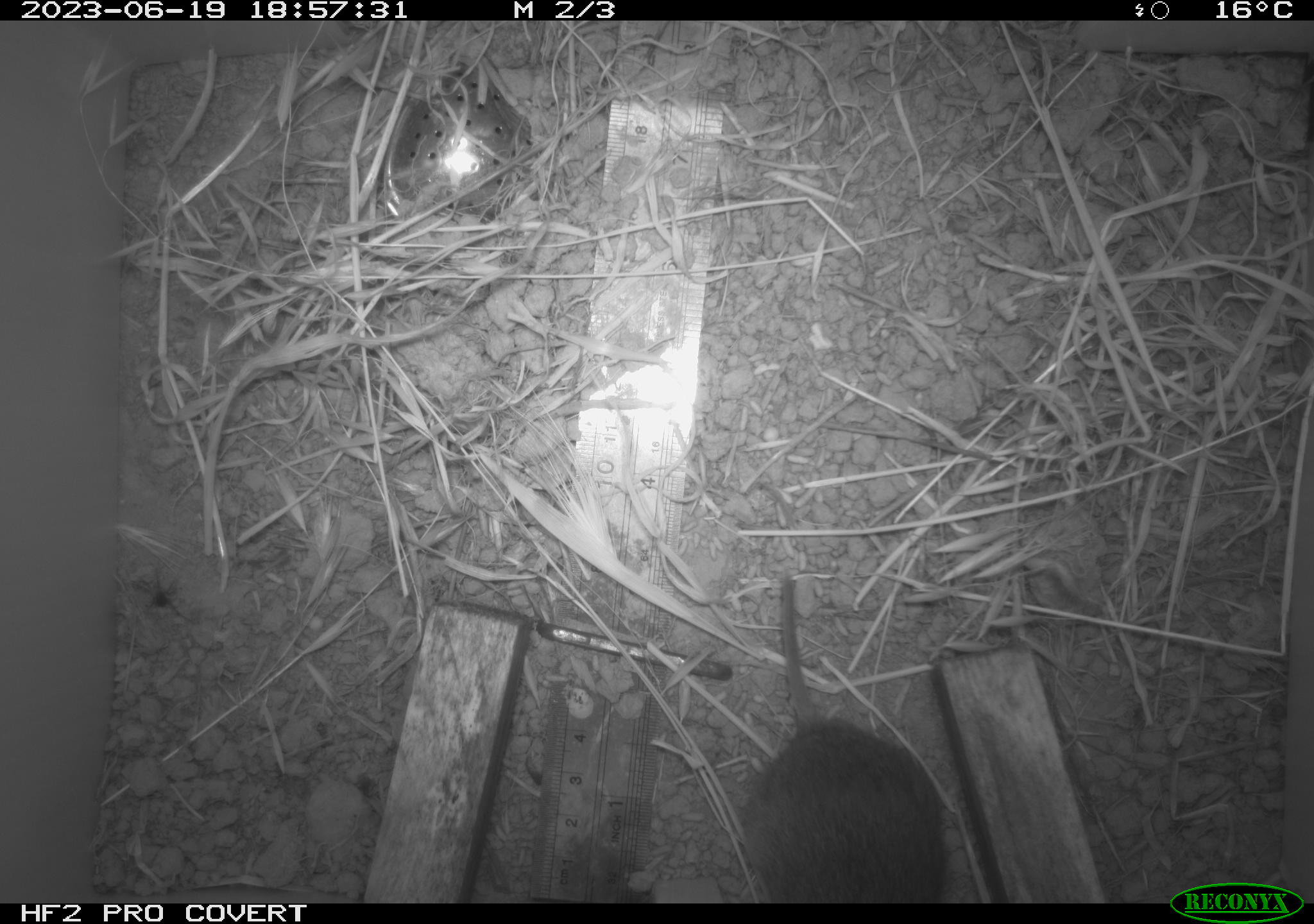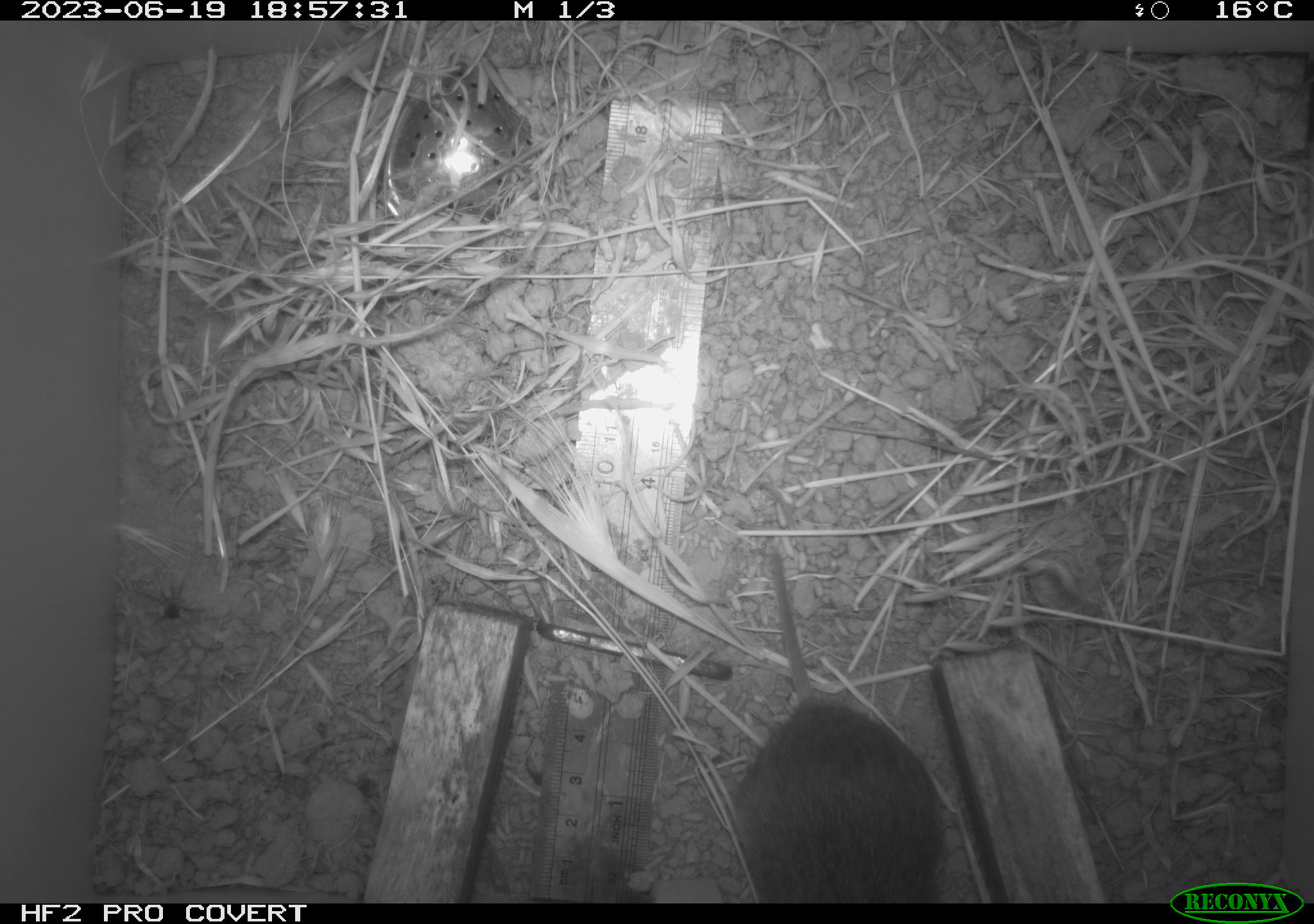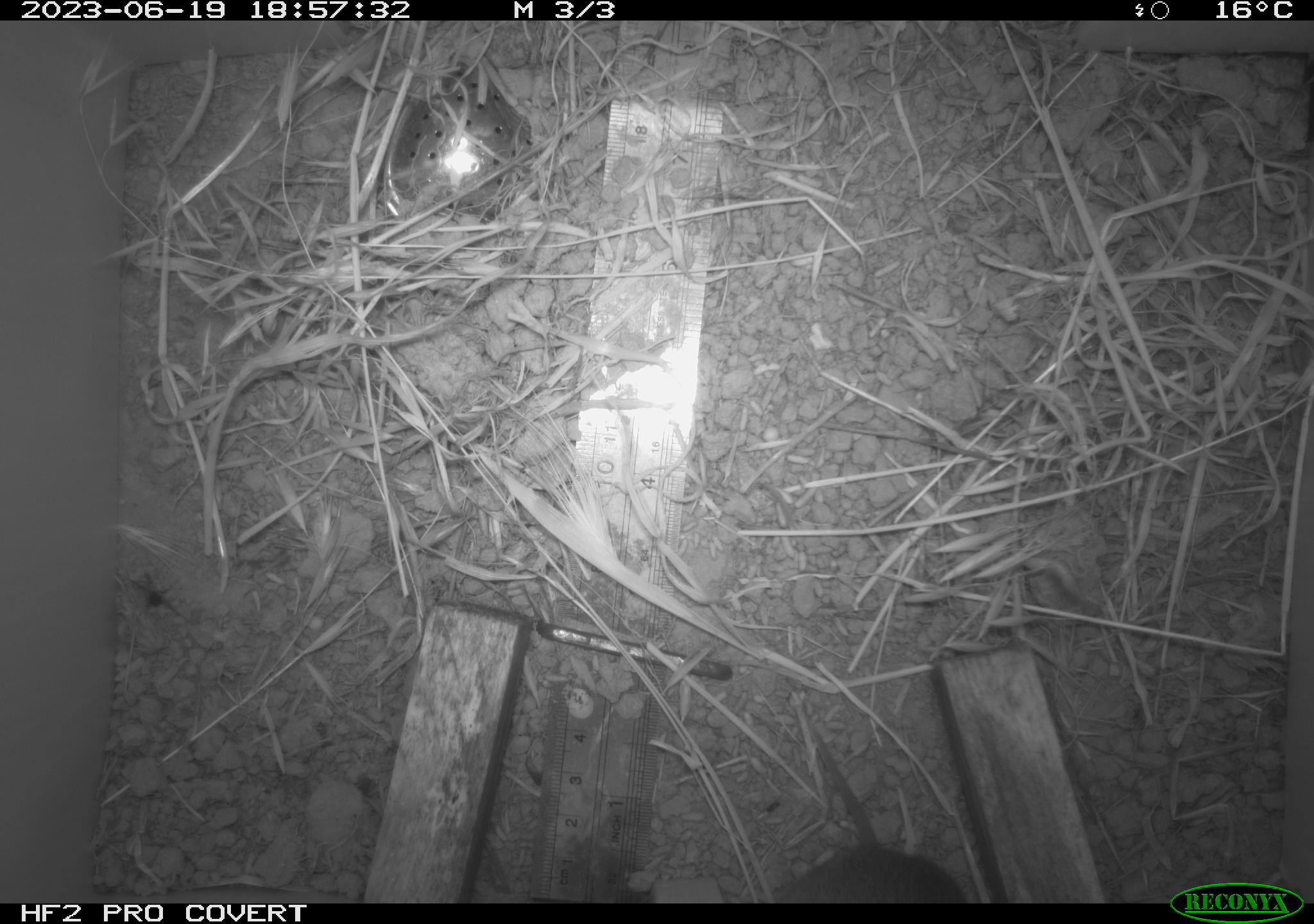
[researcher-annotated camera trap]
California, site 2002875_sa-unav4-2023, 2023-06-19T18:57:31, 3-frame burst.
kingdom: Animalia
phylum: Chordata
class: Mammalia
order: Rodentia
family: Cricetidae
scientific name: Arvicolinae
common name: voles, lemmings, and muskrats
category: arvicolinae subfamily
Arvicolinae subfamily (voles, lemmings, and muskrats) (Arvicolinae).